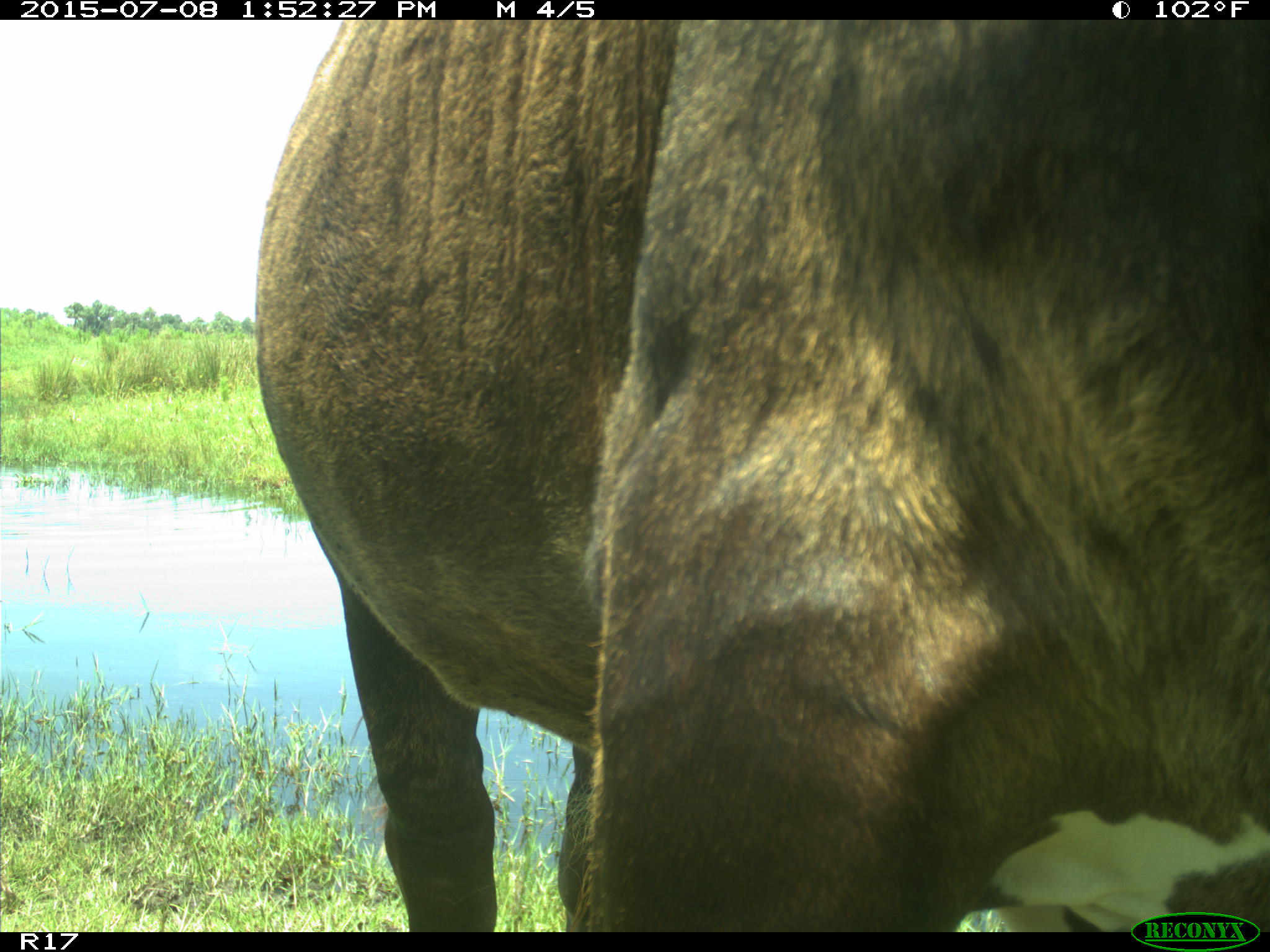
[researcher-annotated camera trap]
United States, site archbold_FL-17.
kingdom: Animalia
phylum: Chordata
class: Mammalia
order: Artiodactyla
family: Bovidae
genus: Bos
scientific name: Bos taurus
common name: domestic cow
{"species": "Bos taurus (domestic cow)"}